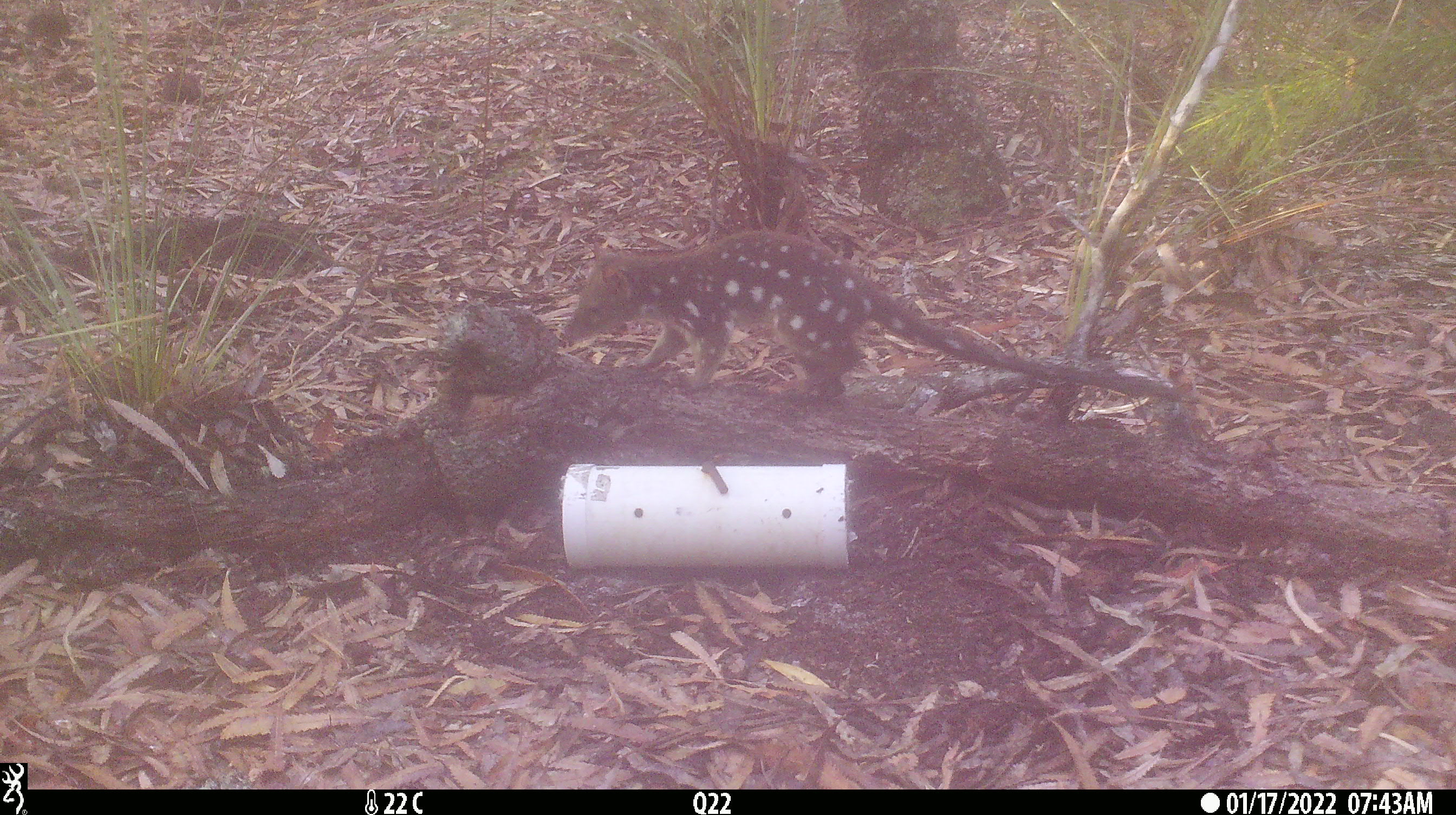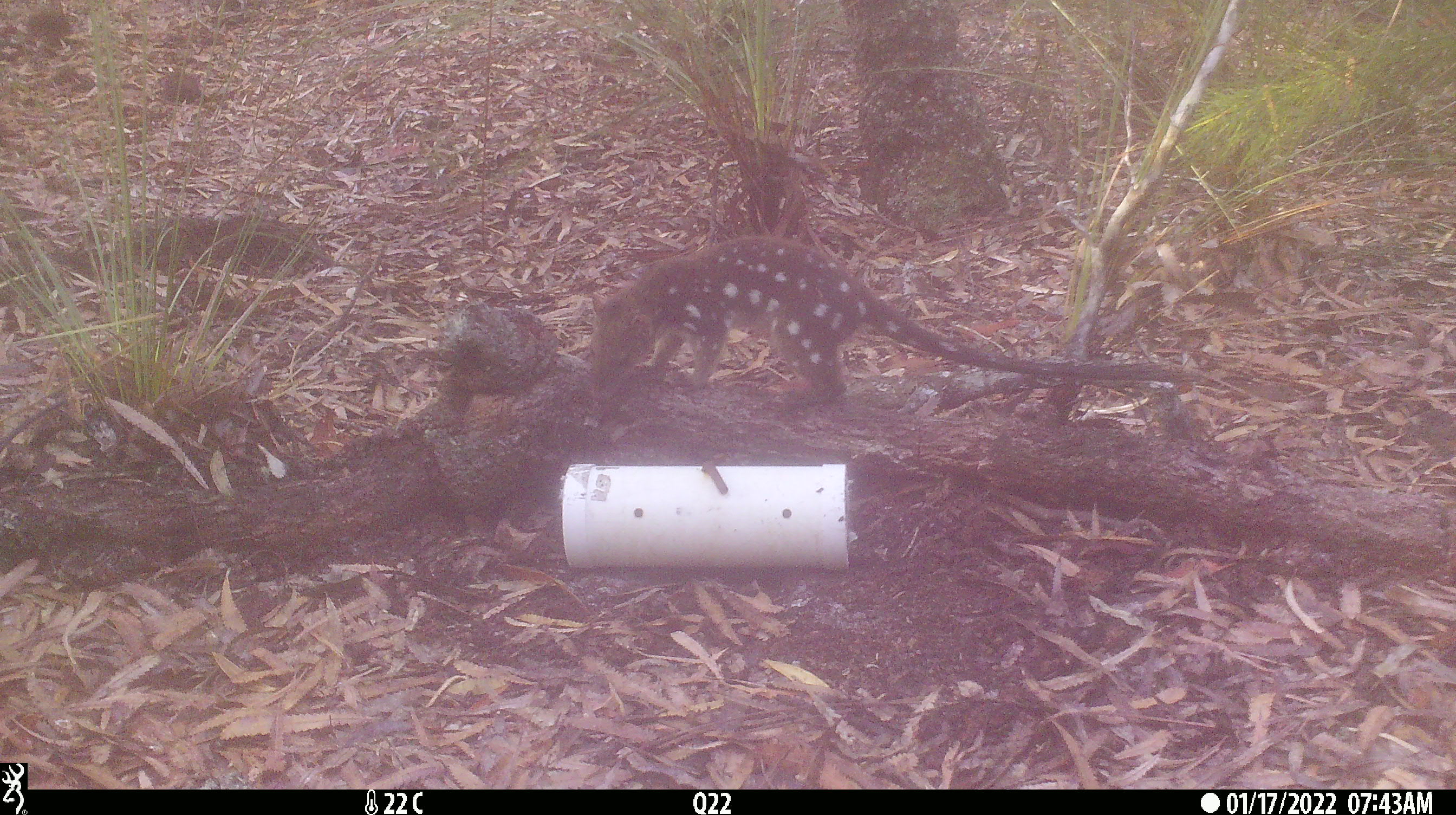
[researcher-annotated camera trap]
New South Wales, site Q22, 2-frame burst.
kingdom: Animalia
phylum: Chordata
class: Mammalia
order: Dasyuromorphia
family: Dasyuridae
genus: Dasyurus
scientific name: Dasyurus maculatus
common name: spotted-tailed quoll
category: quoll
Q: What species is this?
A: Quoll (spotted-tailed quoll) (Dasyurus maculatus).